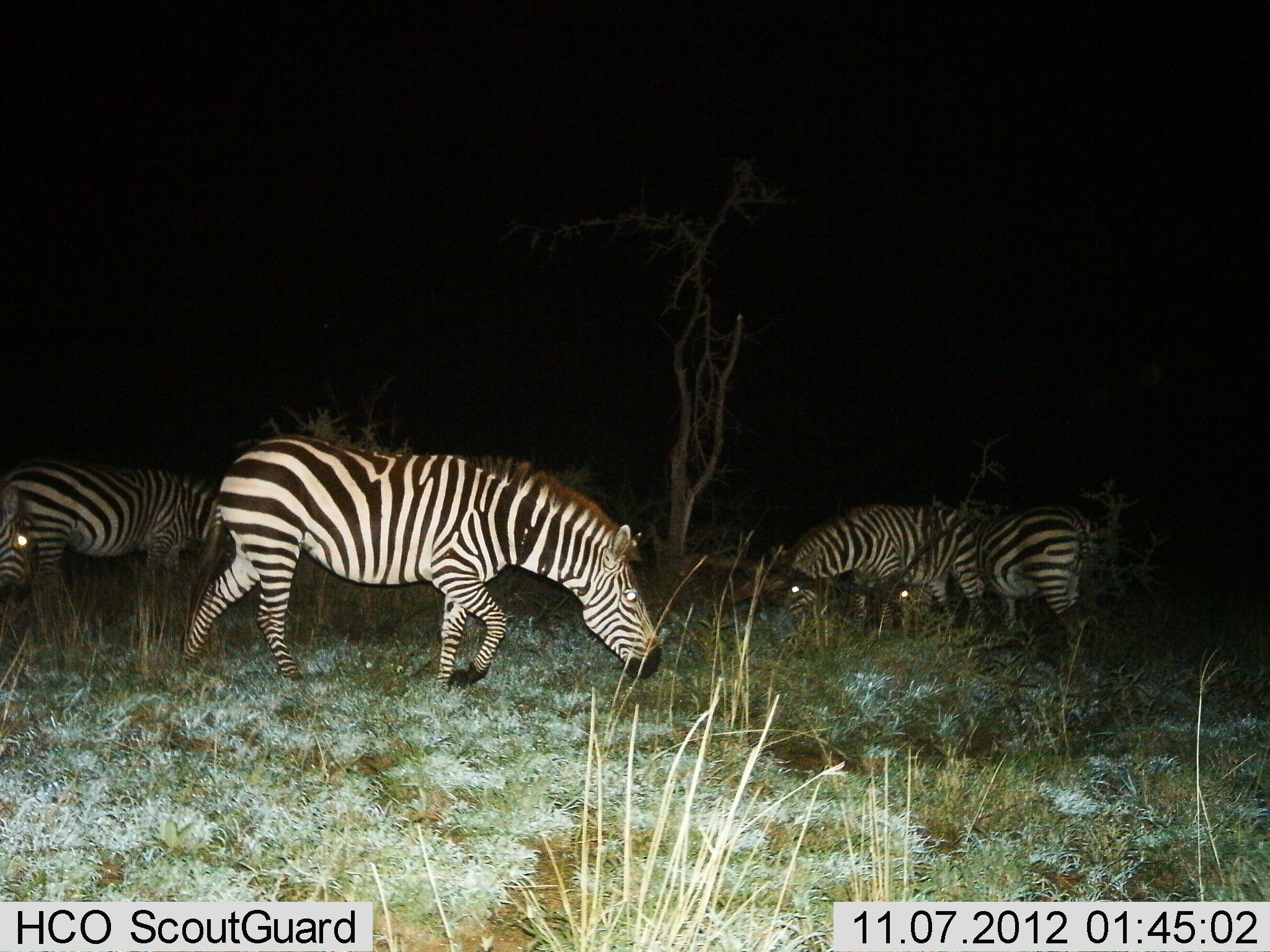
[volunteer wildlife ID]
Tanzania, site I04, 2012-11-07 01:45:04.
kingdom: Animalia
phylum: Chordata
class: Mammalia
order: Perissodactyla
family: Equidae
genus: Equus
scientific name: Equus quagga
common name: plains zebra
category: zebra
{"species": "zebra (plains zebra) (Equus quagga)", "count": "5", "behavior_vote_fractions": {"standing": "20%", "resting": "0%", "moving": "10%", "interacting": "0%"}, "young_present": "0%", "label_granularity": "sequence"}